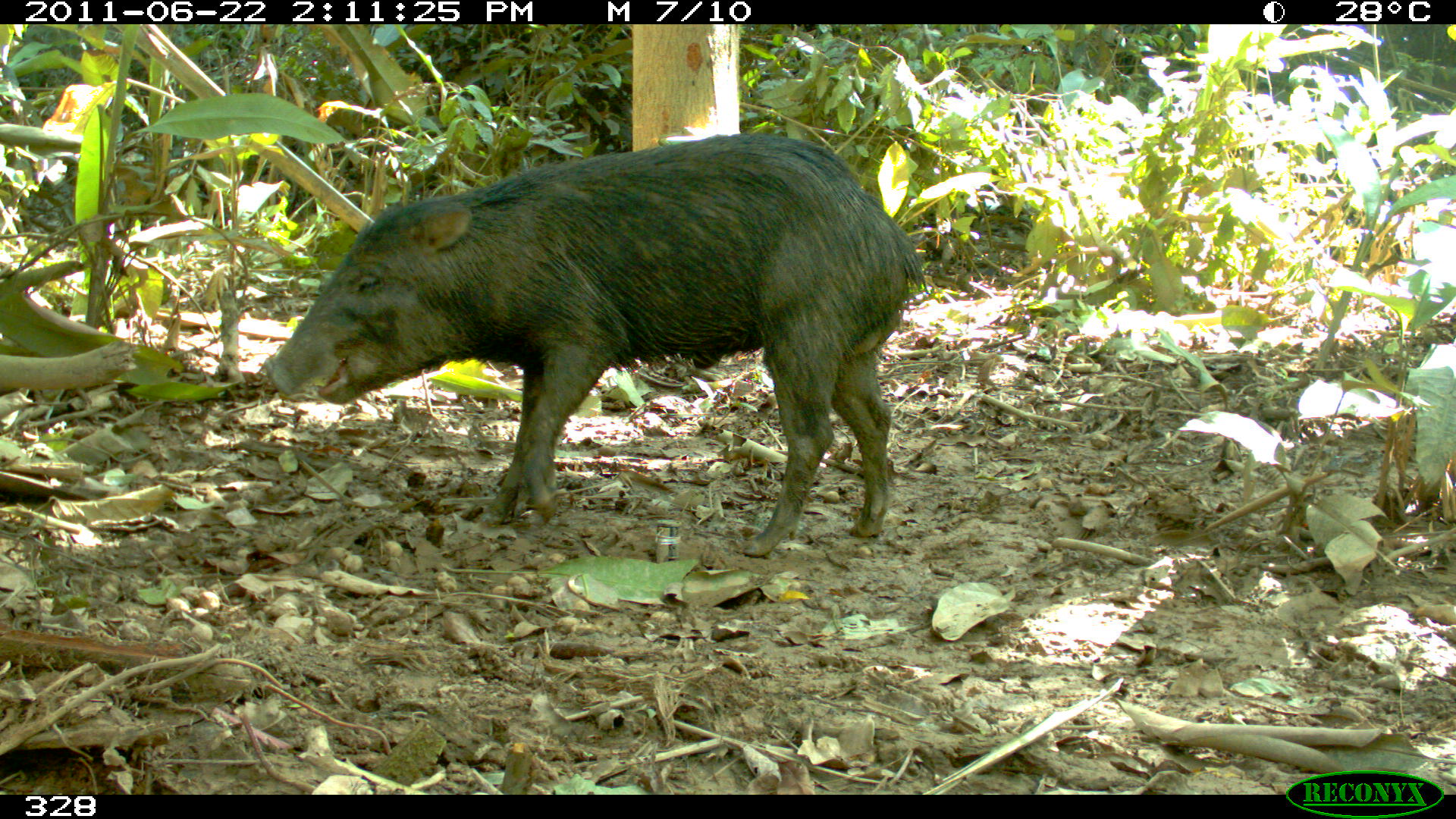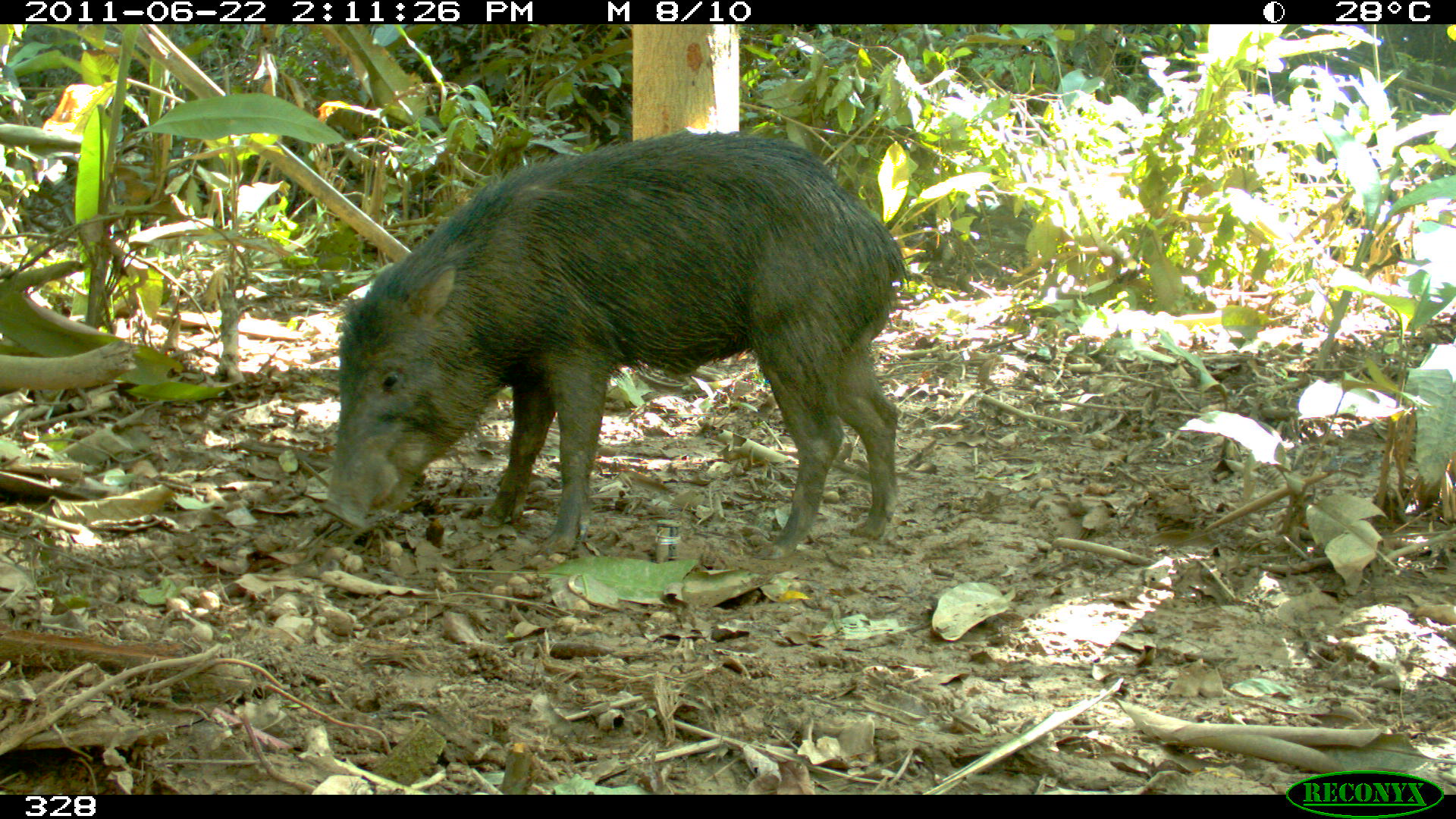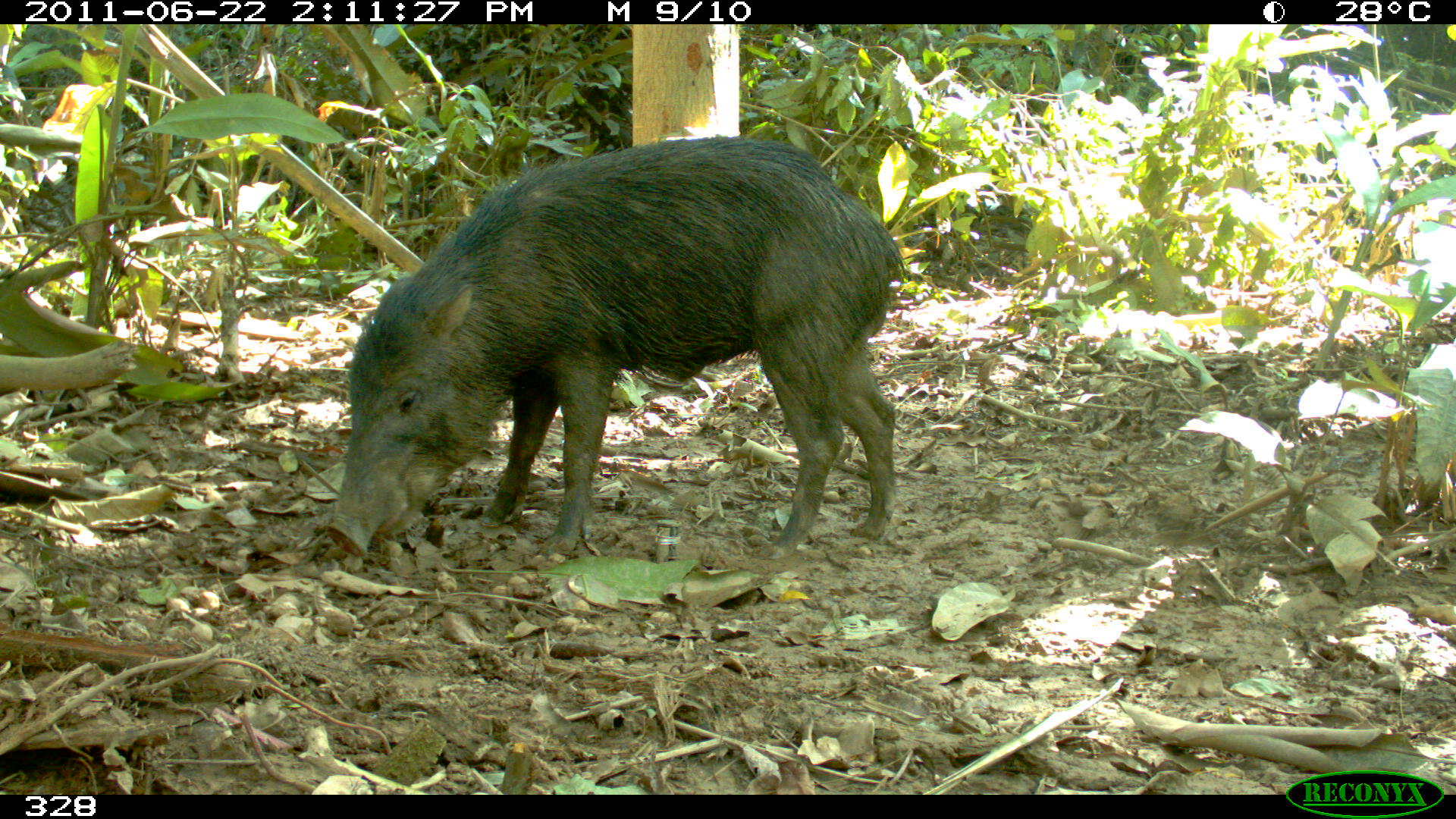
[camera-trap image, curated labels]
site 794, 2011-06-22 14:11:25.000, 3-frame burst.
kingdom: Animalia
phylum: Chordata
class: Mammalia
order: Artiodactyla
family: Tayassuidae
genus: Tayassu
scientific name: Tayassu pecari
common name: white-lipped peccary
Tayassu pecari (white-lipped peccary).